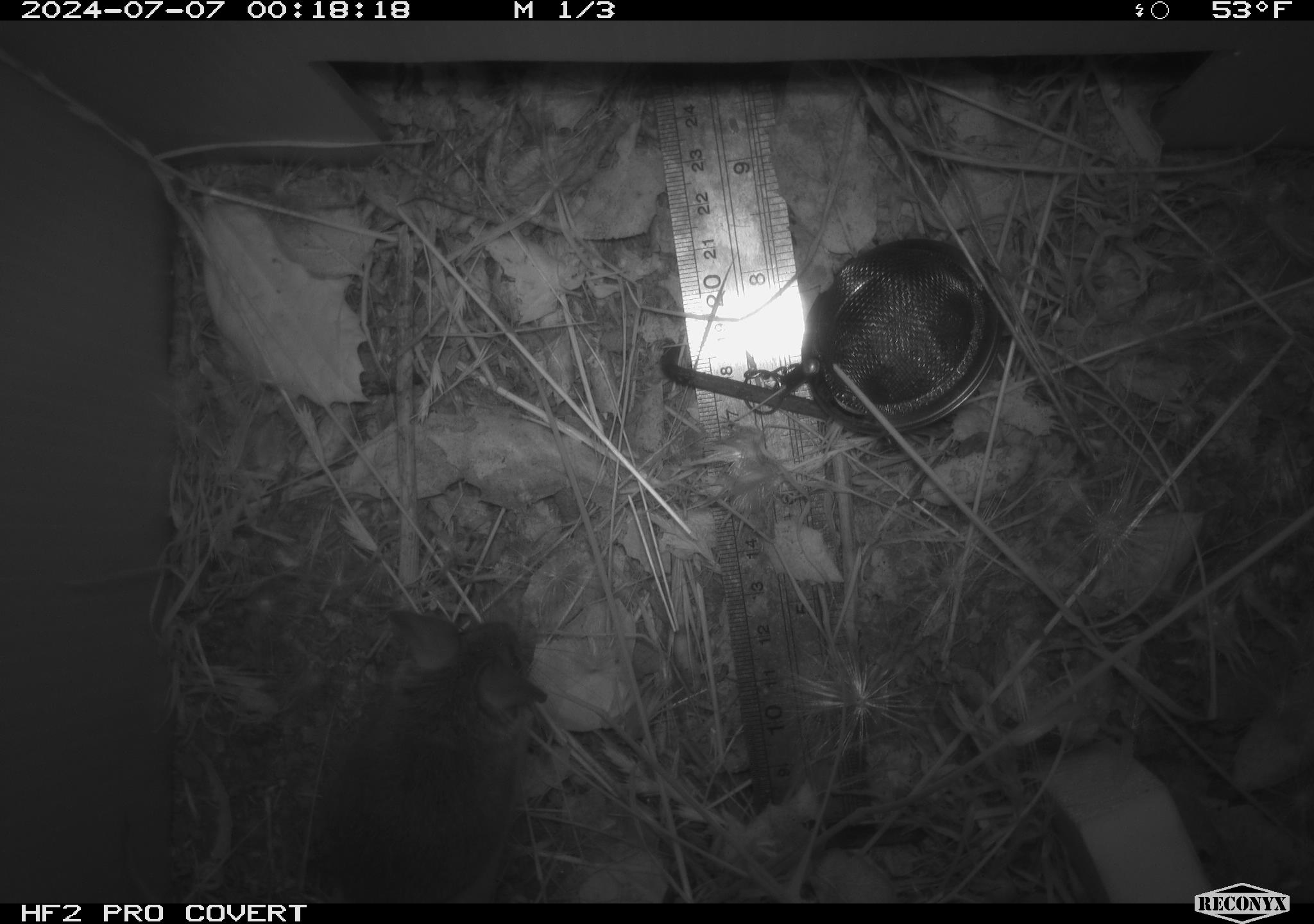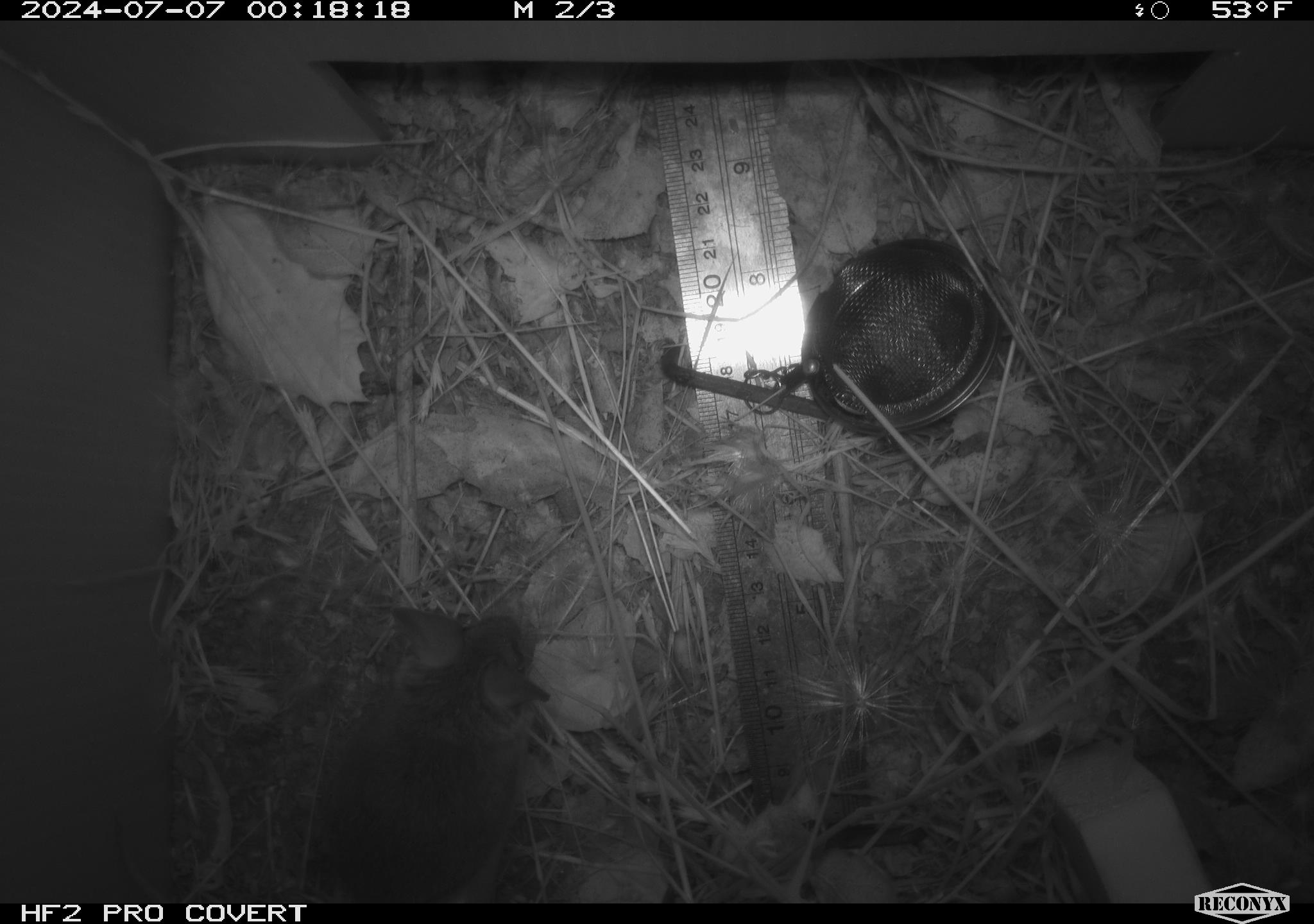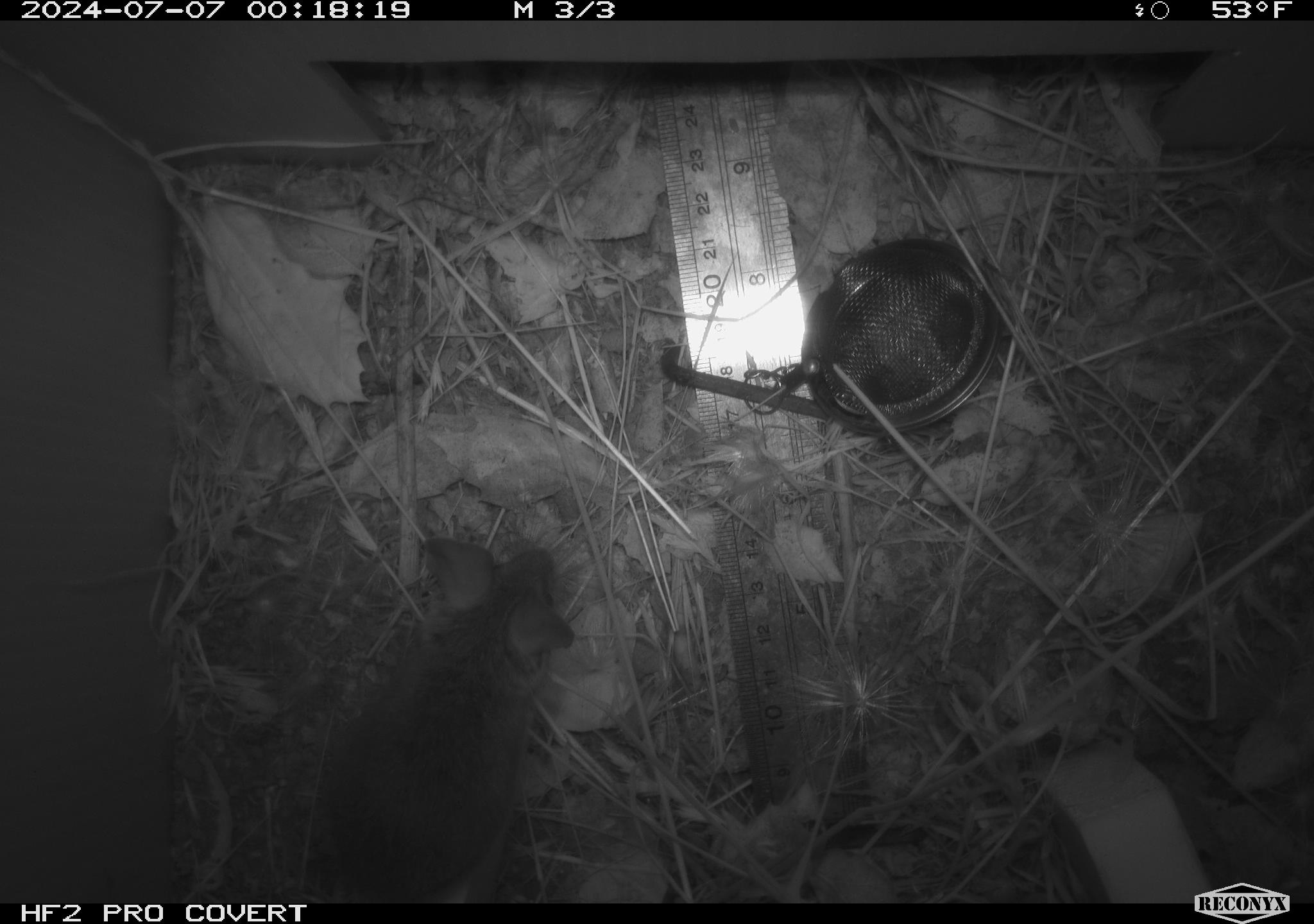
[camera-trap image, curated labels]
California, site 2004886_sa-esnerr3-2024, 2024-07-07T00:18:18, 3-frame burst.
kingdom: Animalia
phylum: Chordata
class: Mammalia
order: Rodentia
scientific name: Rodentia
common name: rodent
Rodent (Rodentia).